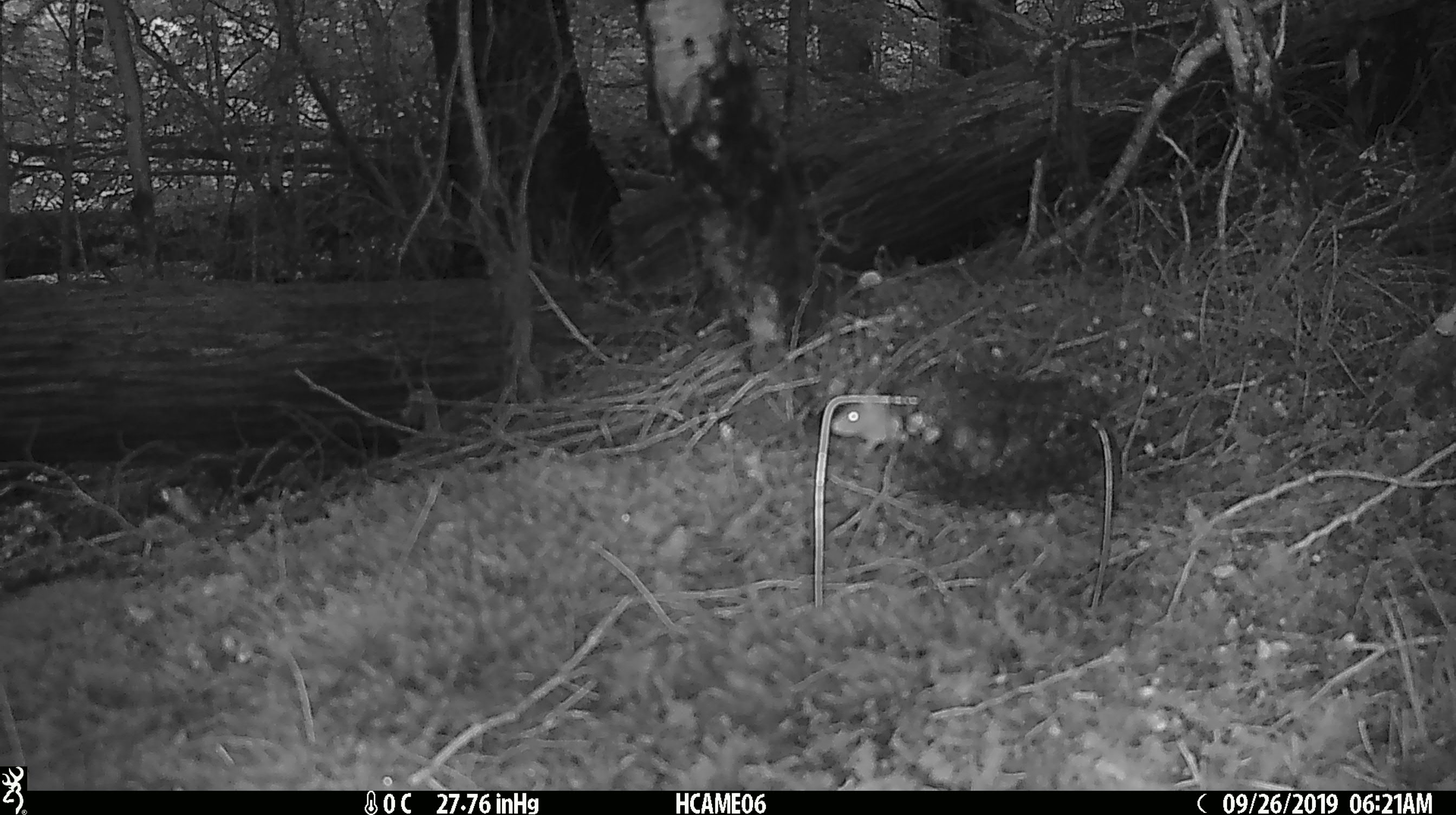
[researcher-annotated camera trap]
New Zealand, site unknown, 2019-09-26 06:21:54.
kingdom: Animalia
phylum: Chordata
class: Mammalia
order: Rodentia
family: Muridae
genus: Mus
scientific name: Mus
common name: mouse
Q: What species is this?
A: Mouse (Mus).